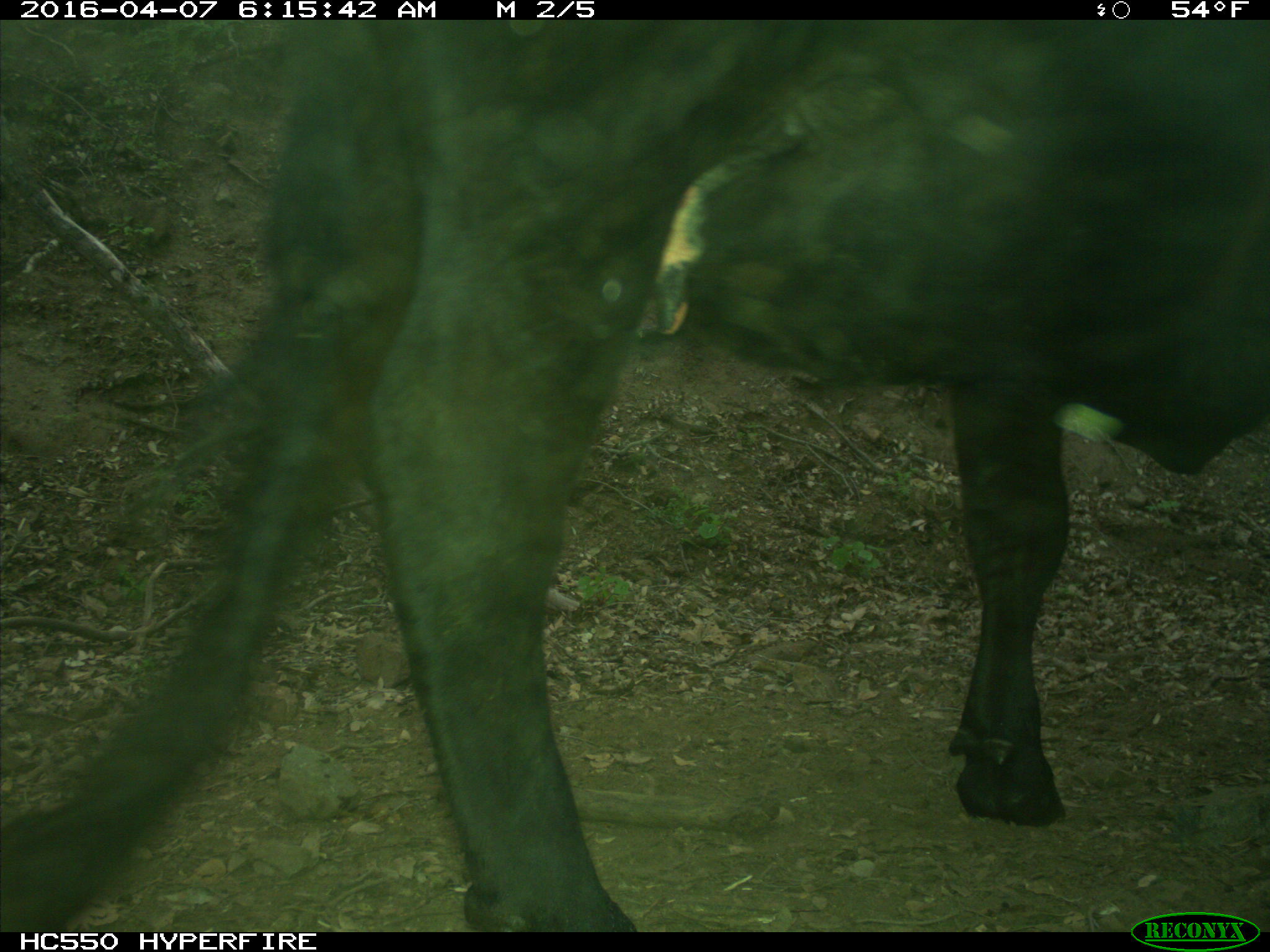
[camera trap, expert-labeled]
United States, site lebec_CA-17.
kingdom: Animalia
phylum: Chordata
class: Mammalia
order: Artiodactyla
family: Bovidae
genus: Bos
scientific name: Bos taurus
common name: domestic cow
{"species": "Bos taurus (domestic cow)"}